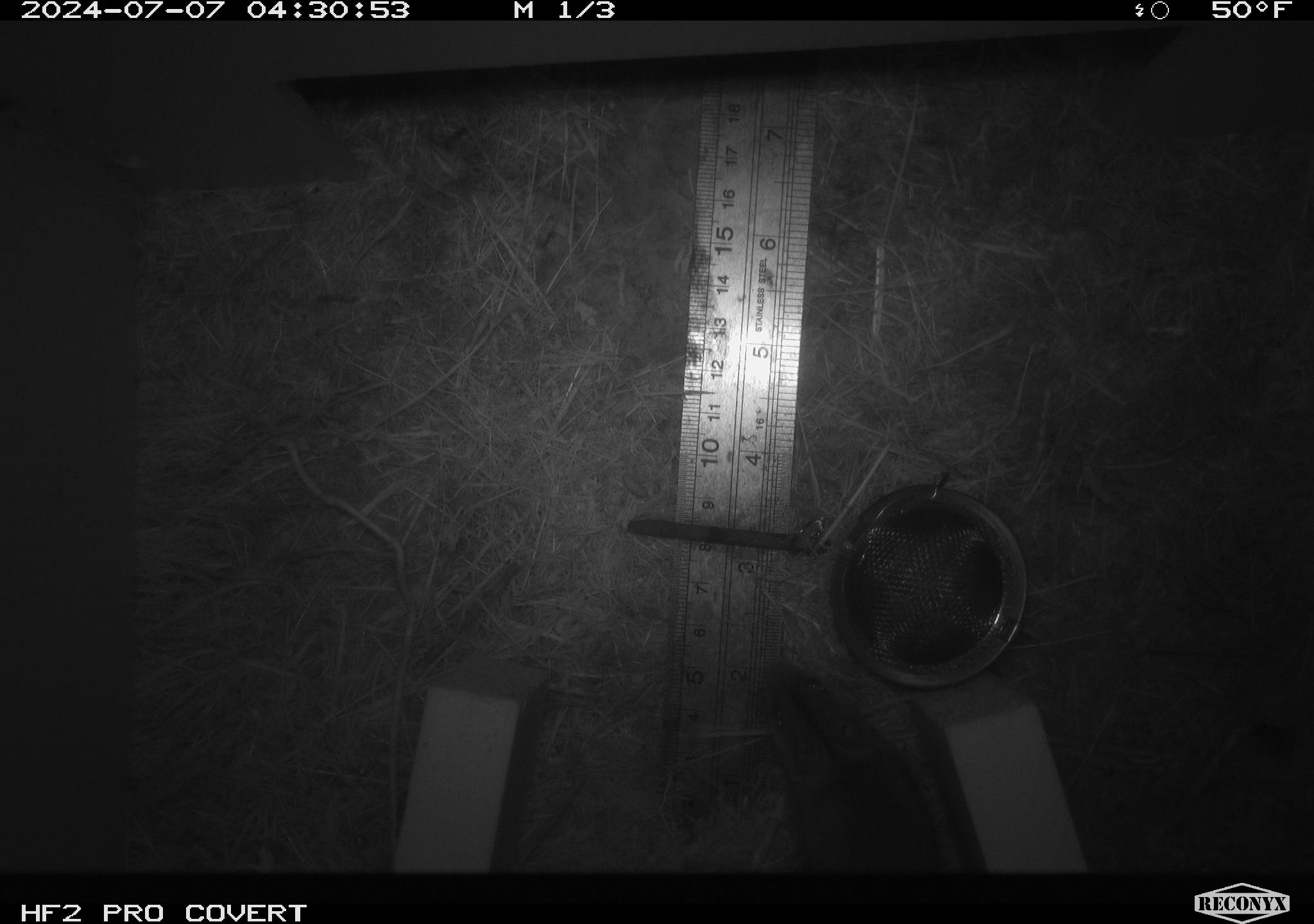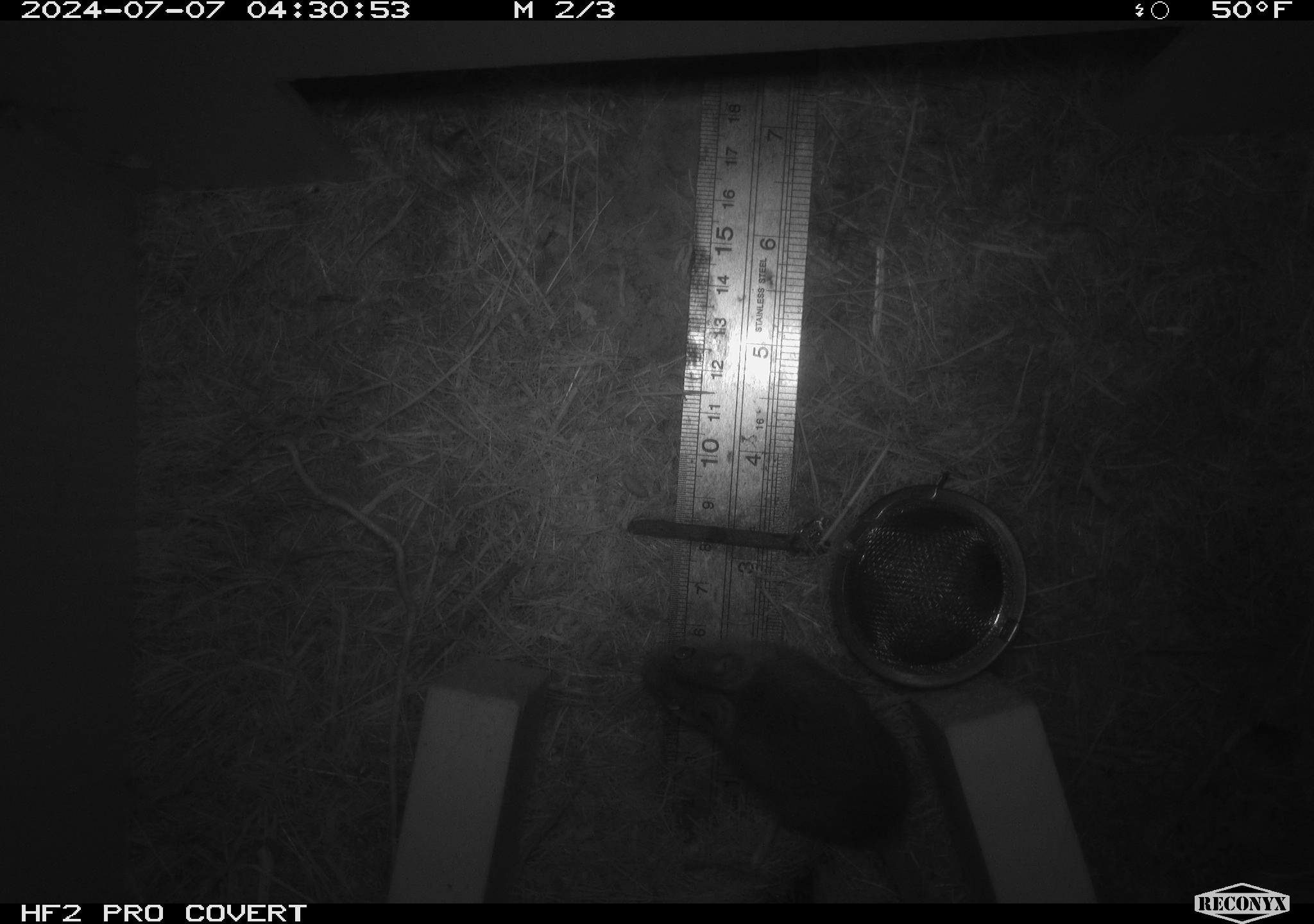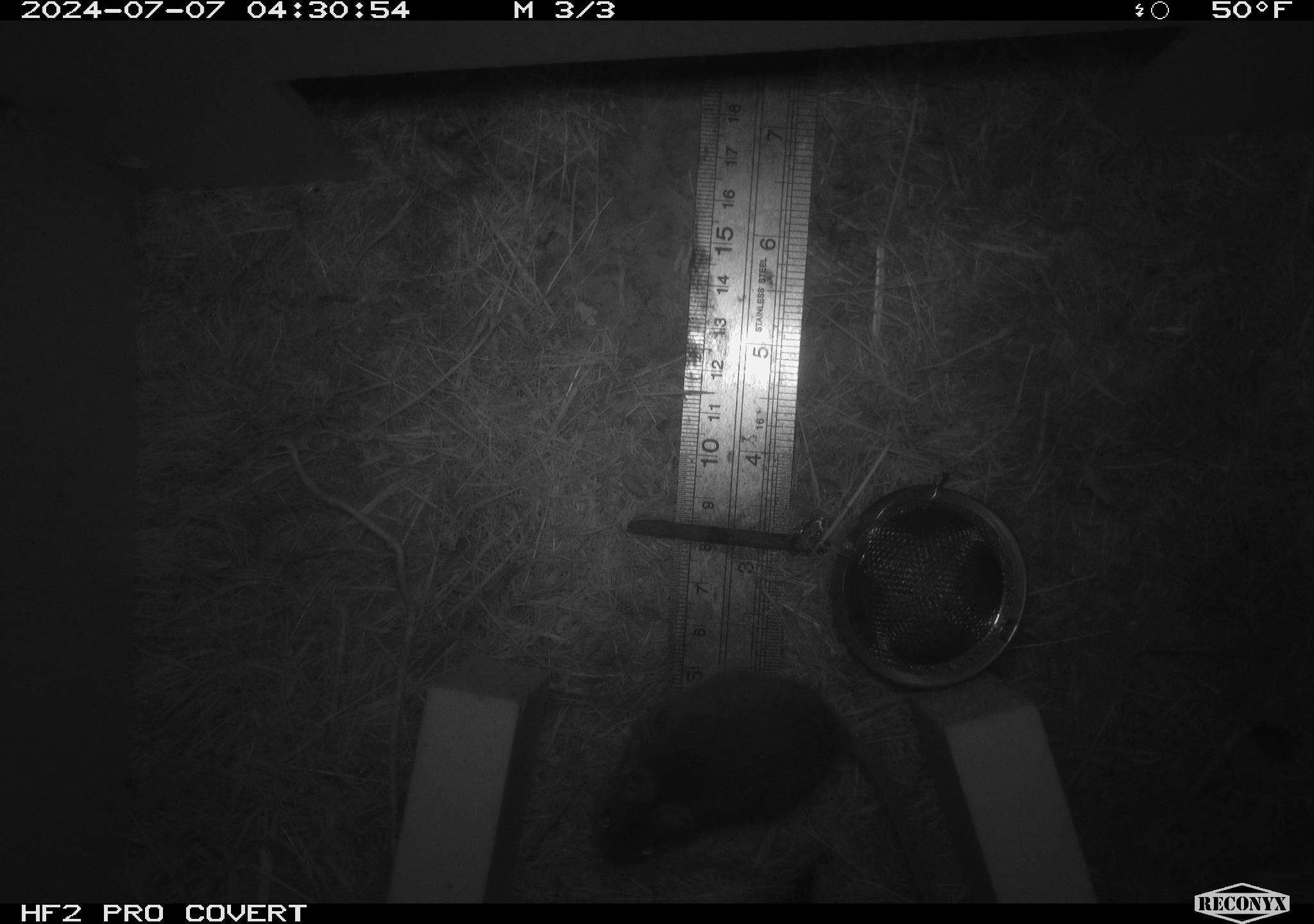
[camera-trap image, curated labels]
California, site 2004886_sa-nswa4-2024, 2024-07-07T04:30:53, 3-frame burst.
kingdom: Animalia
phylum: Chordata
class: Mammalia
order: Rodentia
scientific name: Rodentia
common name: mouse species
Mouse species (Rodentia).